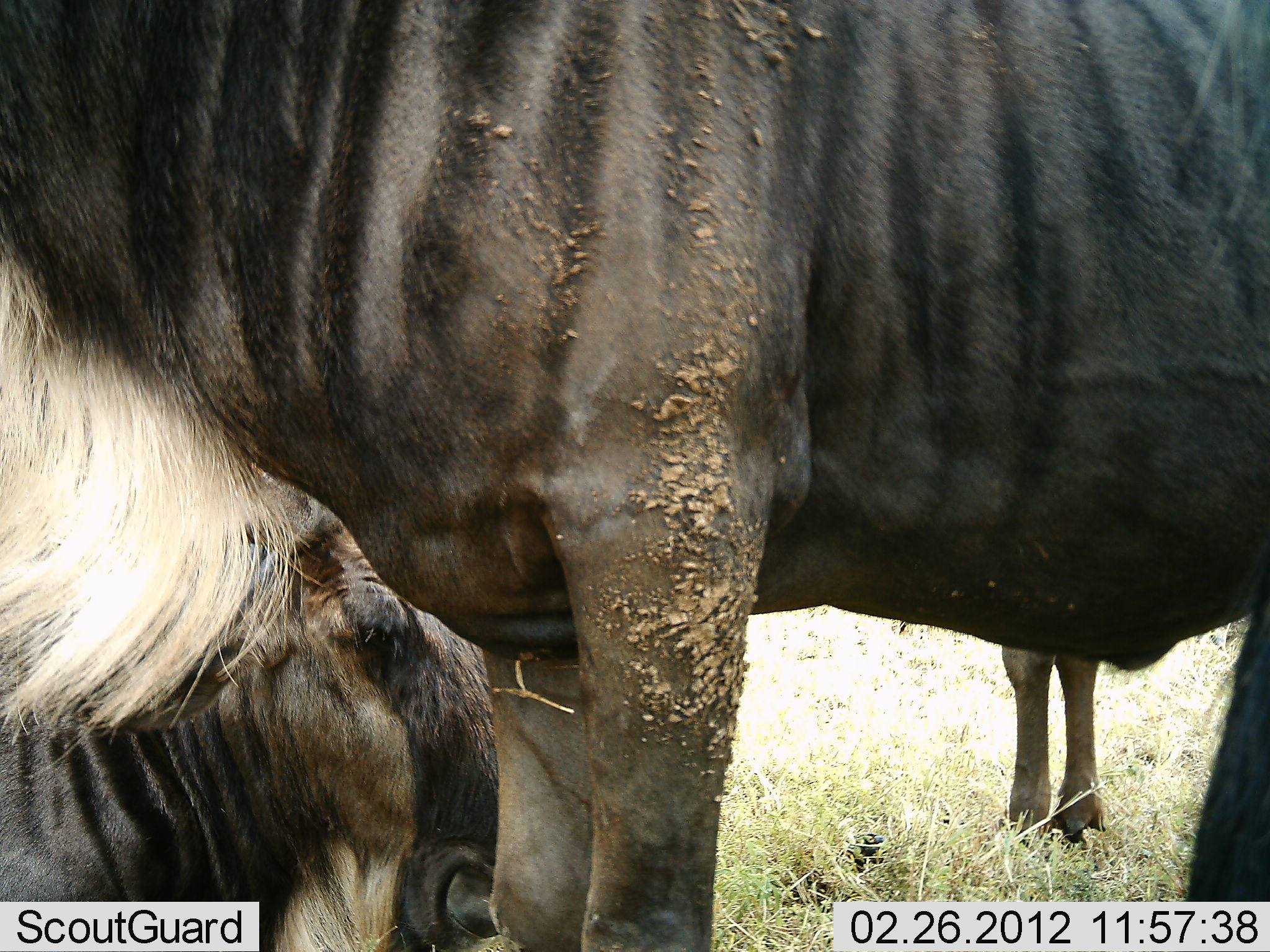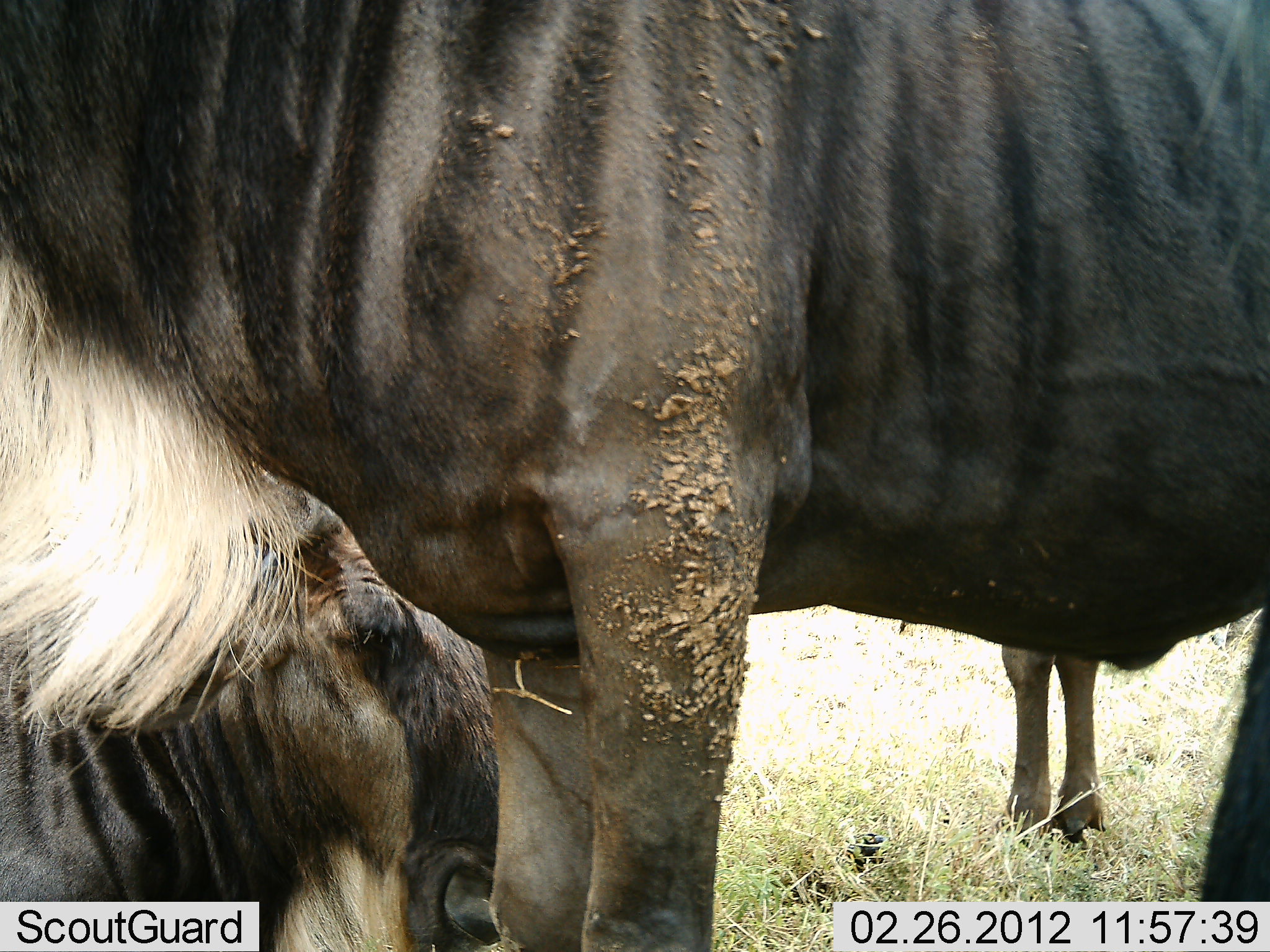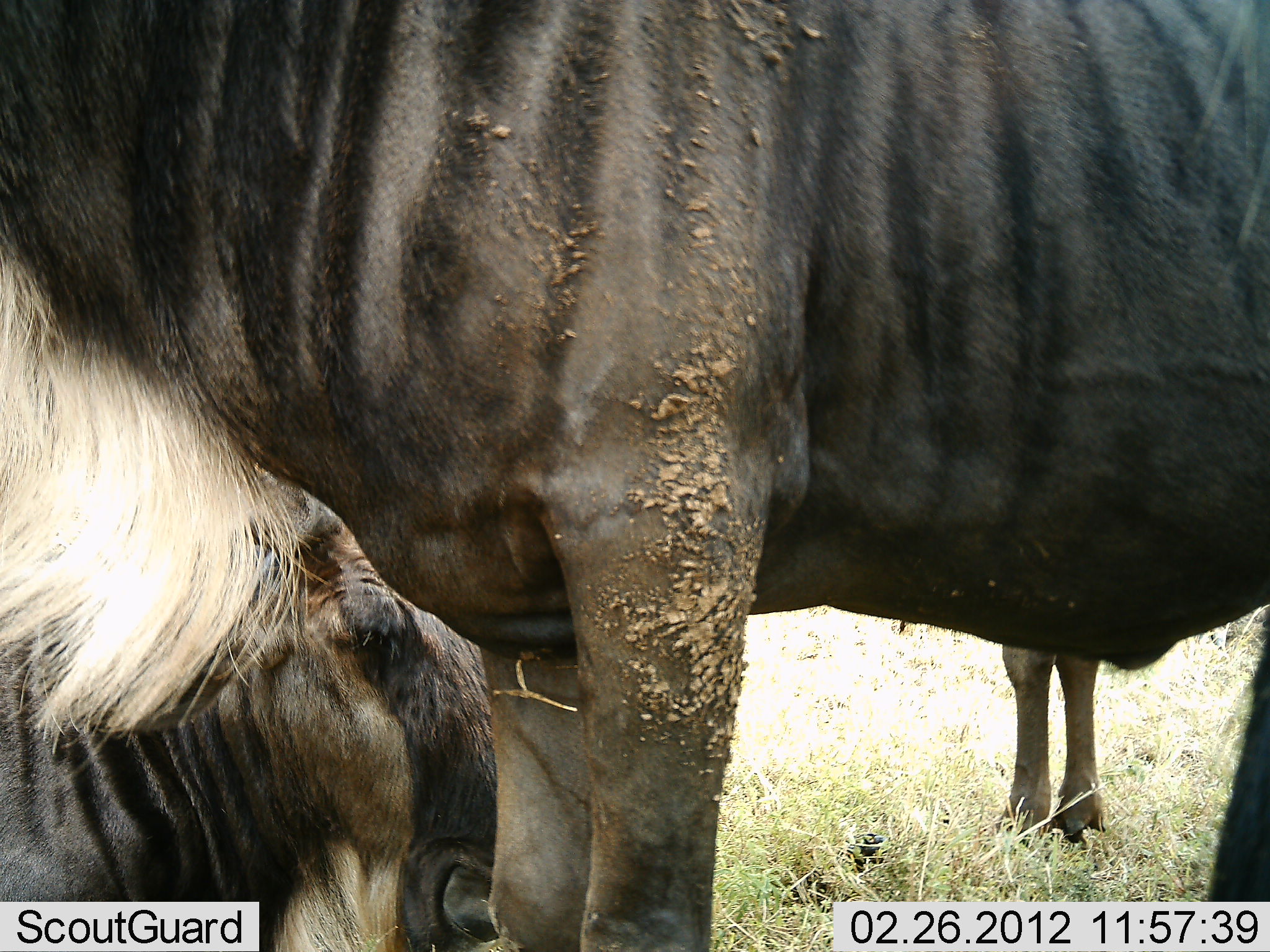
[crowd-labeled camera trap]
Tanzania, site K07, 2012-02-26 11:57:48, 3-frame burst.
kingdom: Animalia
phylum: Chordata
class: Mammalia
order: Artiodactyla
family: Bovidae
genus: Connochaetes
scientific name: Connochaetes taurinus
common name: blue wildebeest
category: wildebeest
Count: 3.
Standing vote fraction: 92%.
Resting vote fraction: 81%.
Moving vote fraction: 0%.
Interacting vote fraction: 0%.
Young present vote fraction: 0%.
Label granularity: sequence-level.